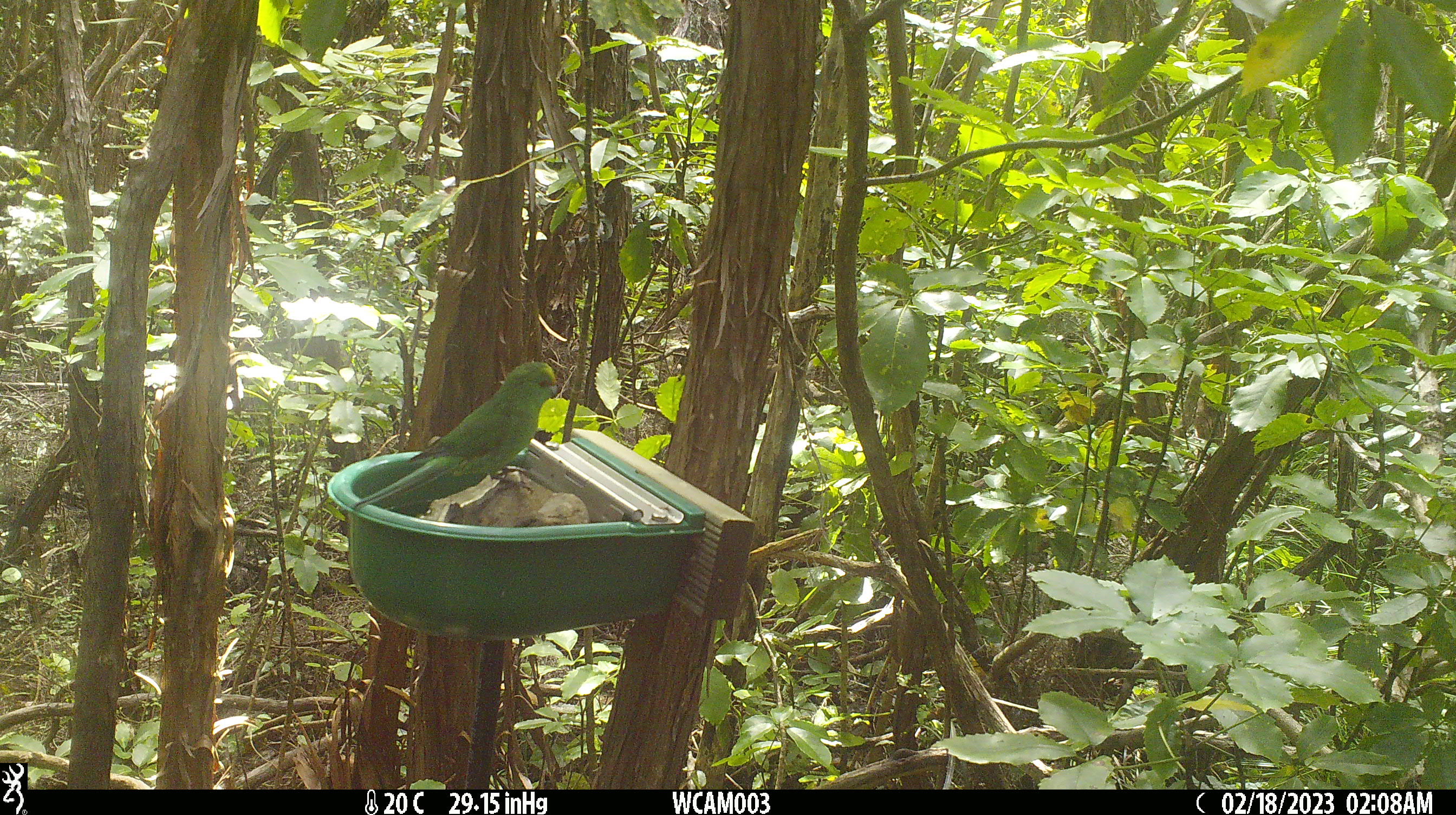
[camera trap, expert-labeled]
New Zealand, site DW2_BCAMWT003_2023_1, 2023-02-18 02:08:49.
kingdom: Animalia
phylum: Chordata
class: Aves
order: Psittaciformes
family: Psittaculidae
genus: Cyanoramphus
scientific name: Cyanoramphus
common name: parakeet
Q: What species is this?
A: Parakeet (Cyanoramphus).